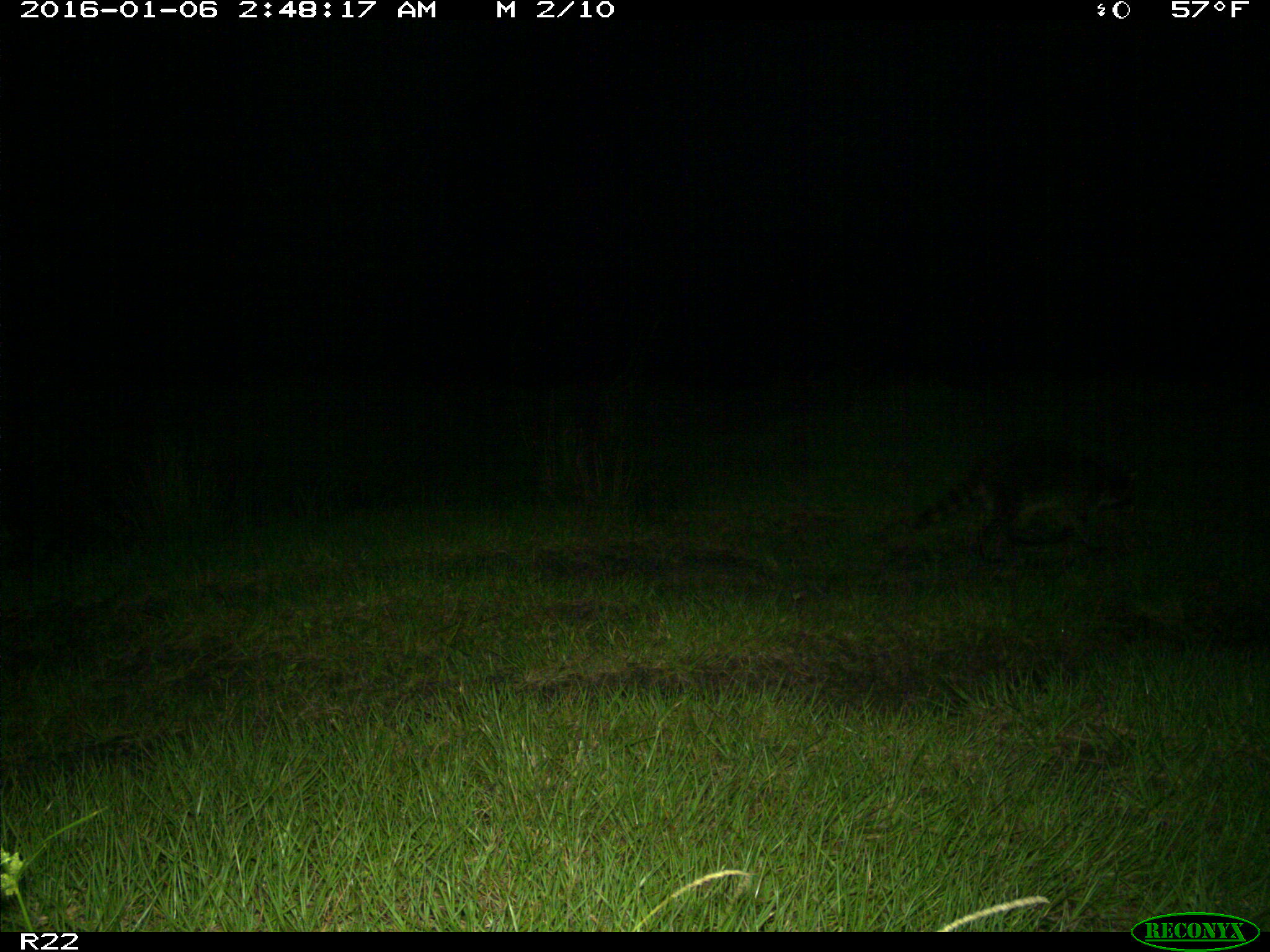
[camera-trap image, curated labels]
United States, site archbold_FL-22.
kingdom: Animalia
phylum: Chordata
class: Mammalia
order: Carnivora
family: Procyonidae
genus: Procyon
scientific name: Procyon lotor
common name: common raccoon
Procyon lotor (common raccoon).